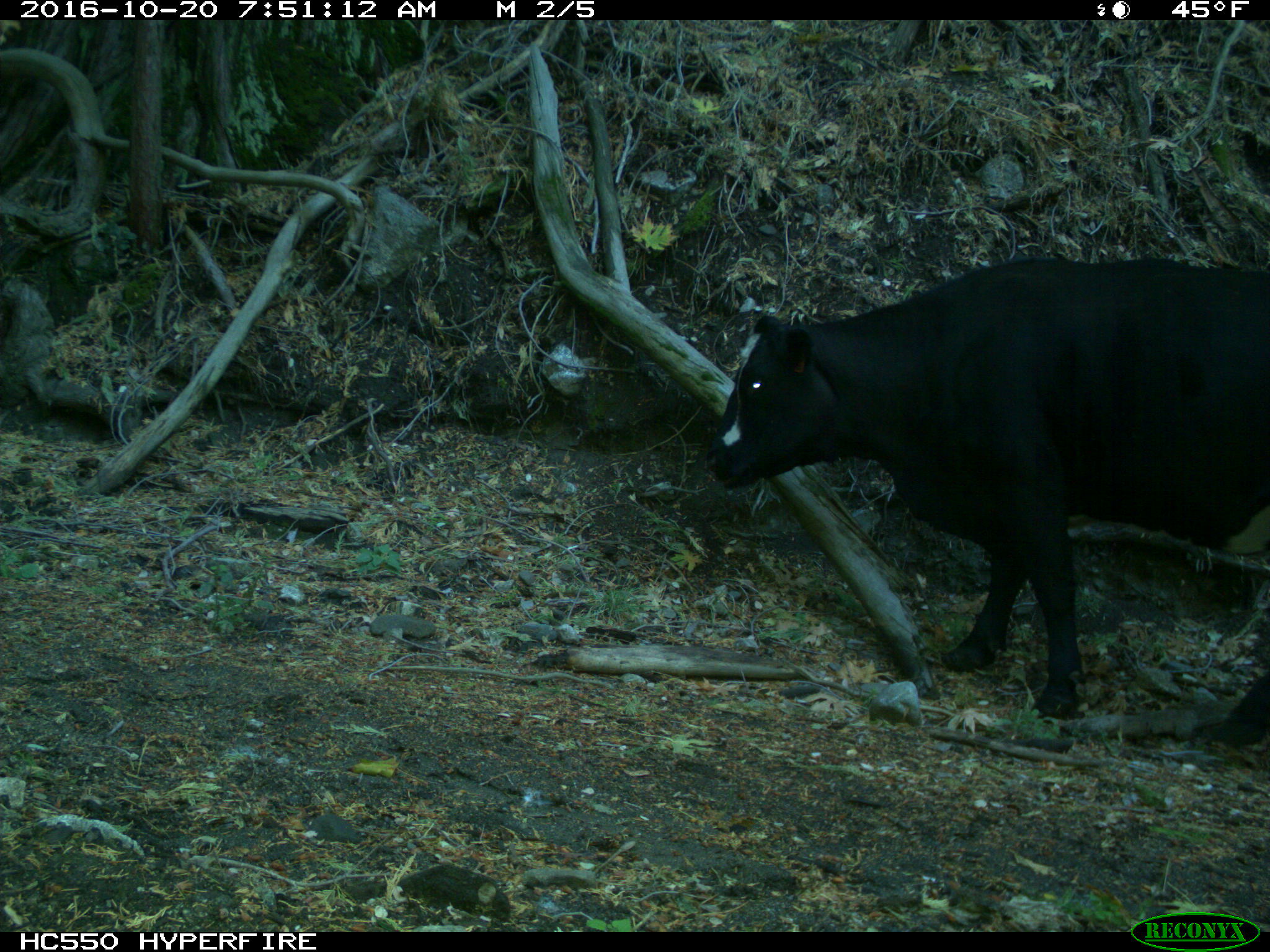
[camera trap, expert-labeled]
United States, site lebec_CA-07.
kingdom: Animalia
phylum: Chordata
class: Mammalia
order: Artiodactyla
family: Bovidae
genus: Bos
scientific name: Bos taurus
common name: domestic cow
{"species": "Bos taurus (domestic cow)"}